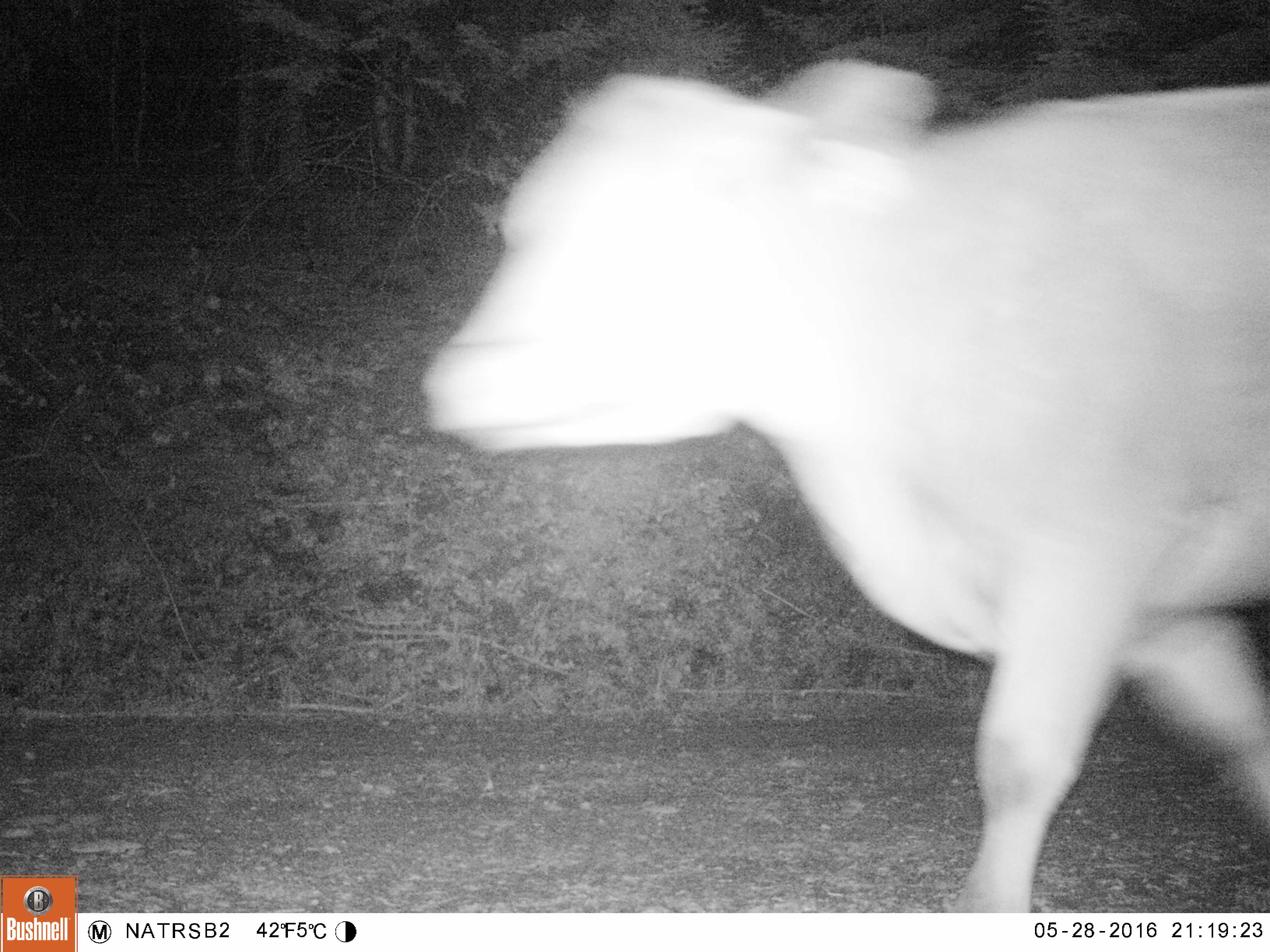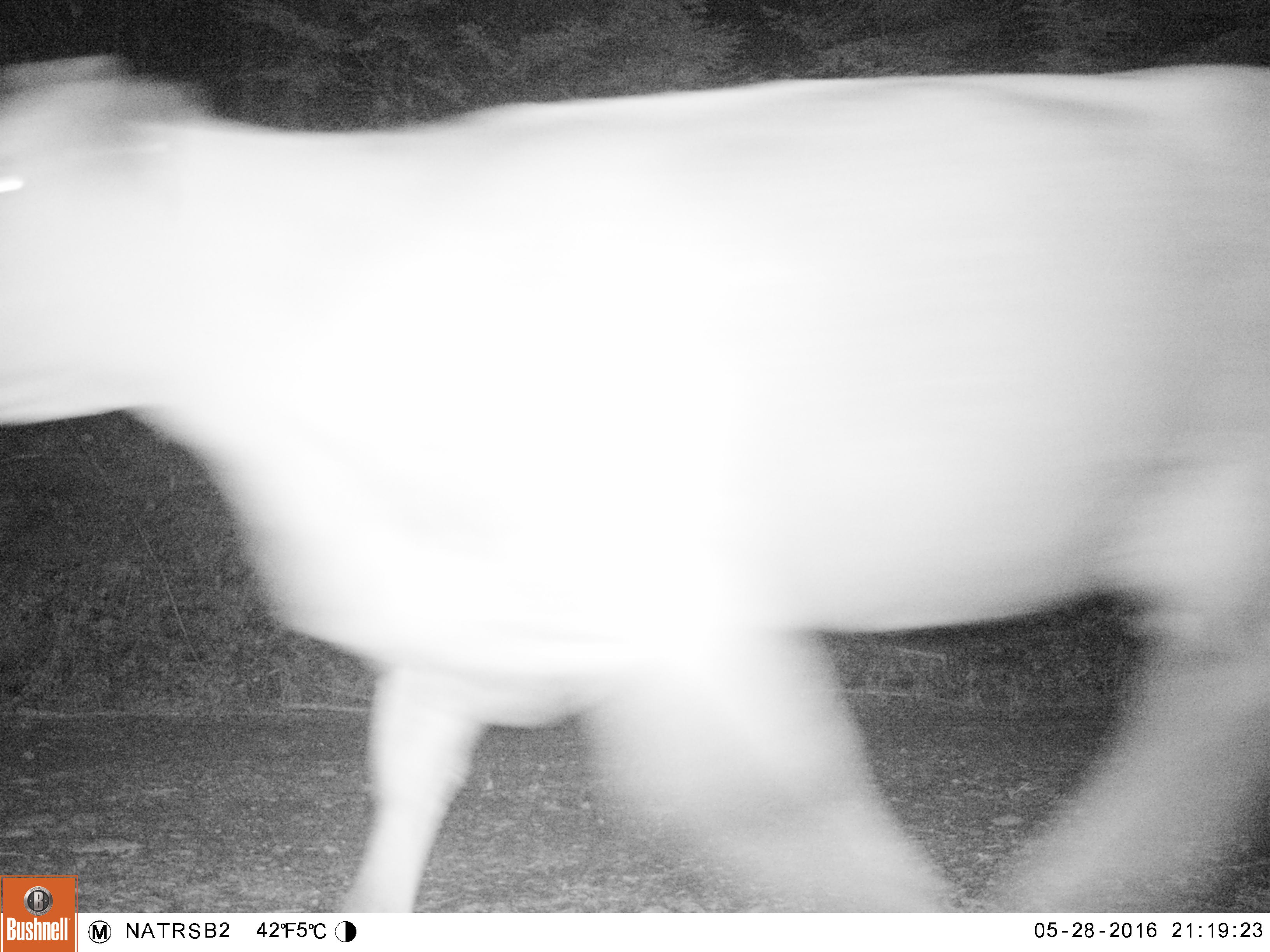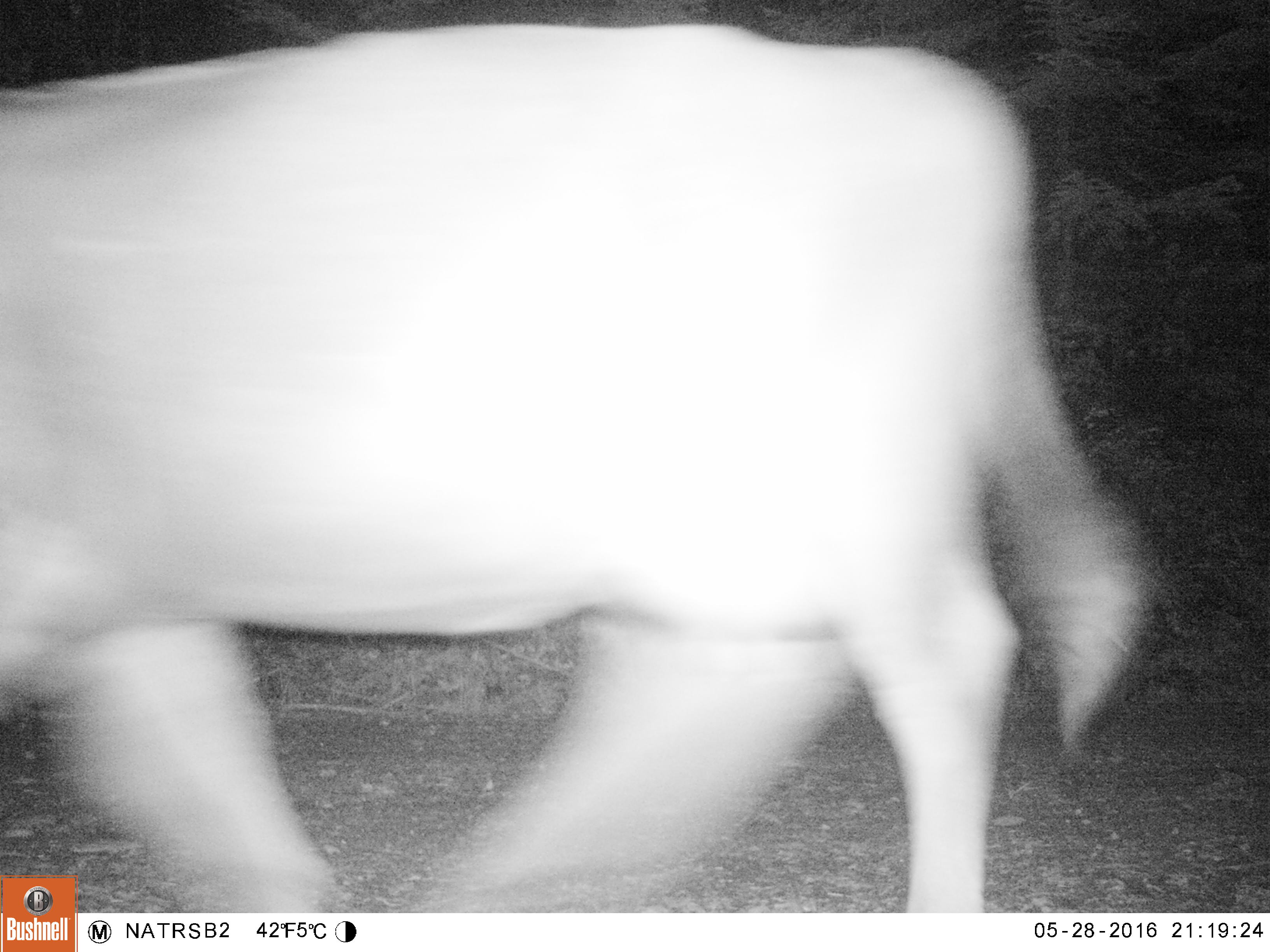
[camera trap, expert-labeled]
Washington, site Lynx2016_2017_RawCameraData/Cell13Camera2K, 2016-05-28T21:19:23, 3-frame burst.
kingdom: Animalia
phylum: Chordata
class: Mammalia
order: Artiodactyla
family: Bovidae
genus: Bos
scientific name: Bos taurus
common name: domestic cattle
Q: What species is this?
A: Domestic cattle (Bos taurus).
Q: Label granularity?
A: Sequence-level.